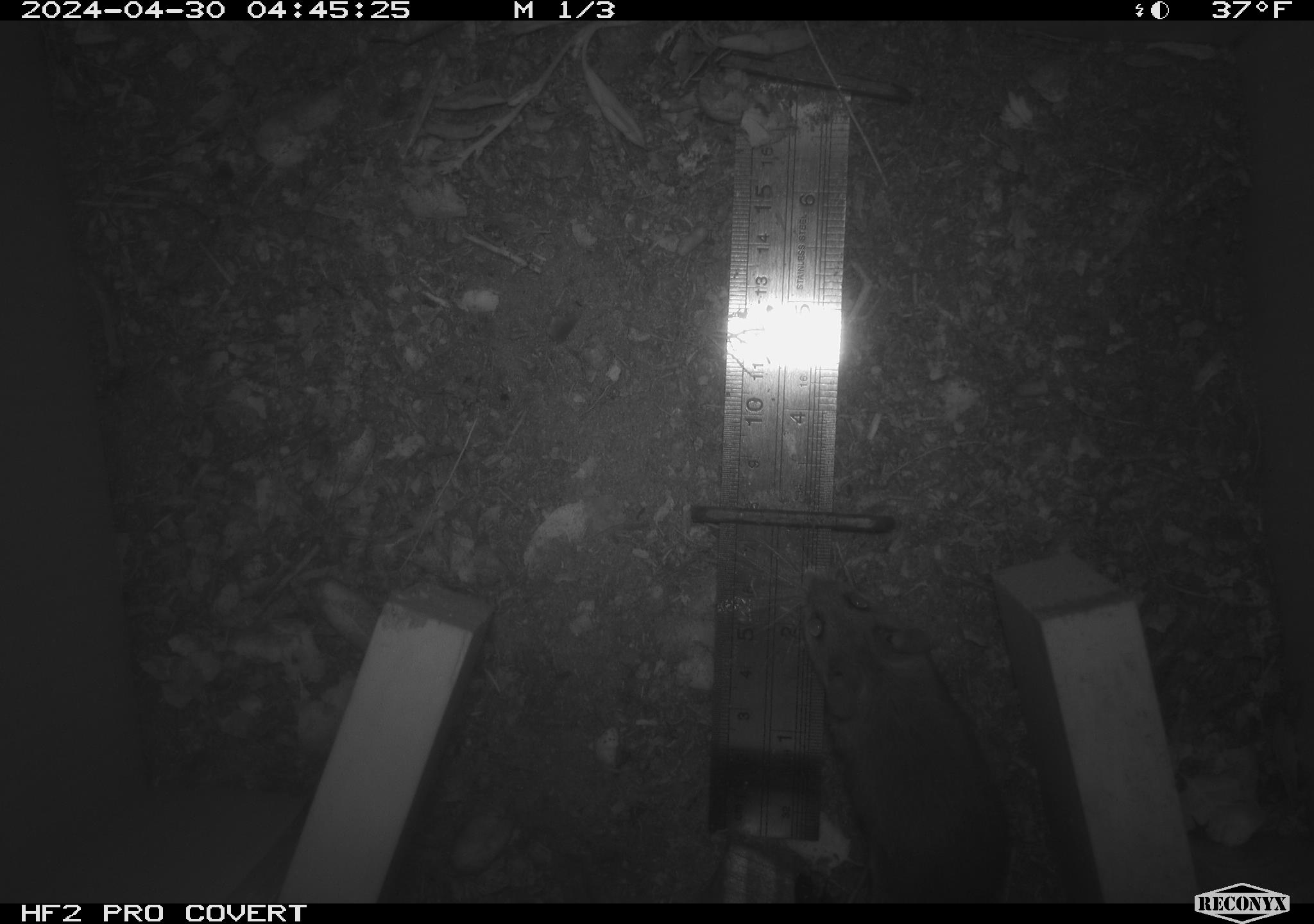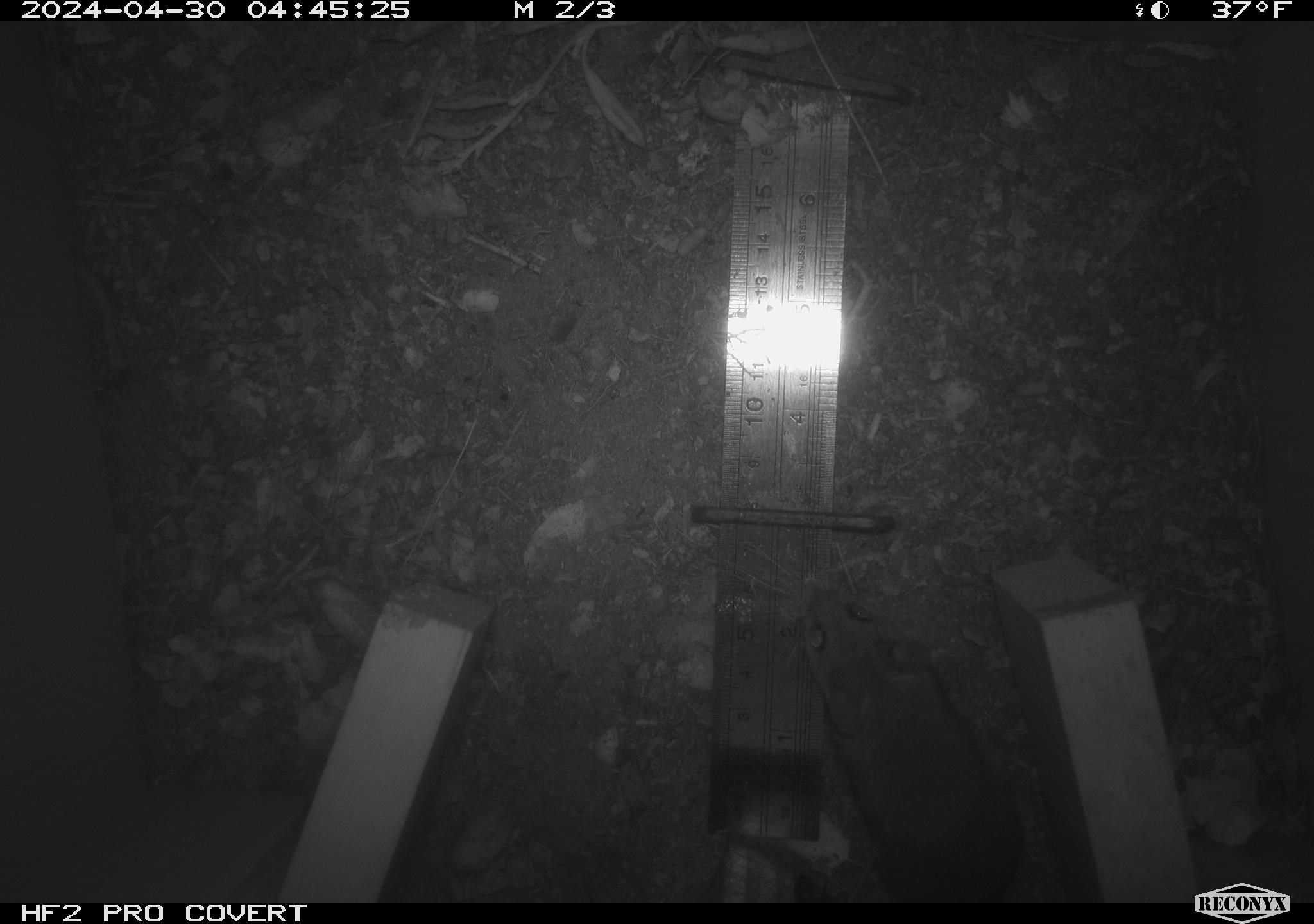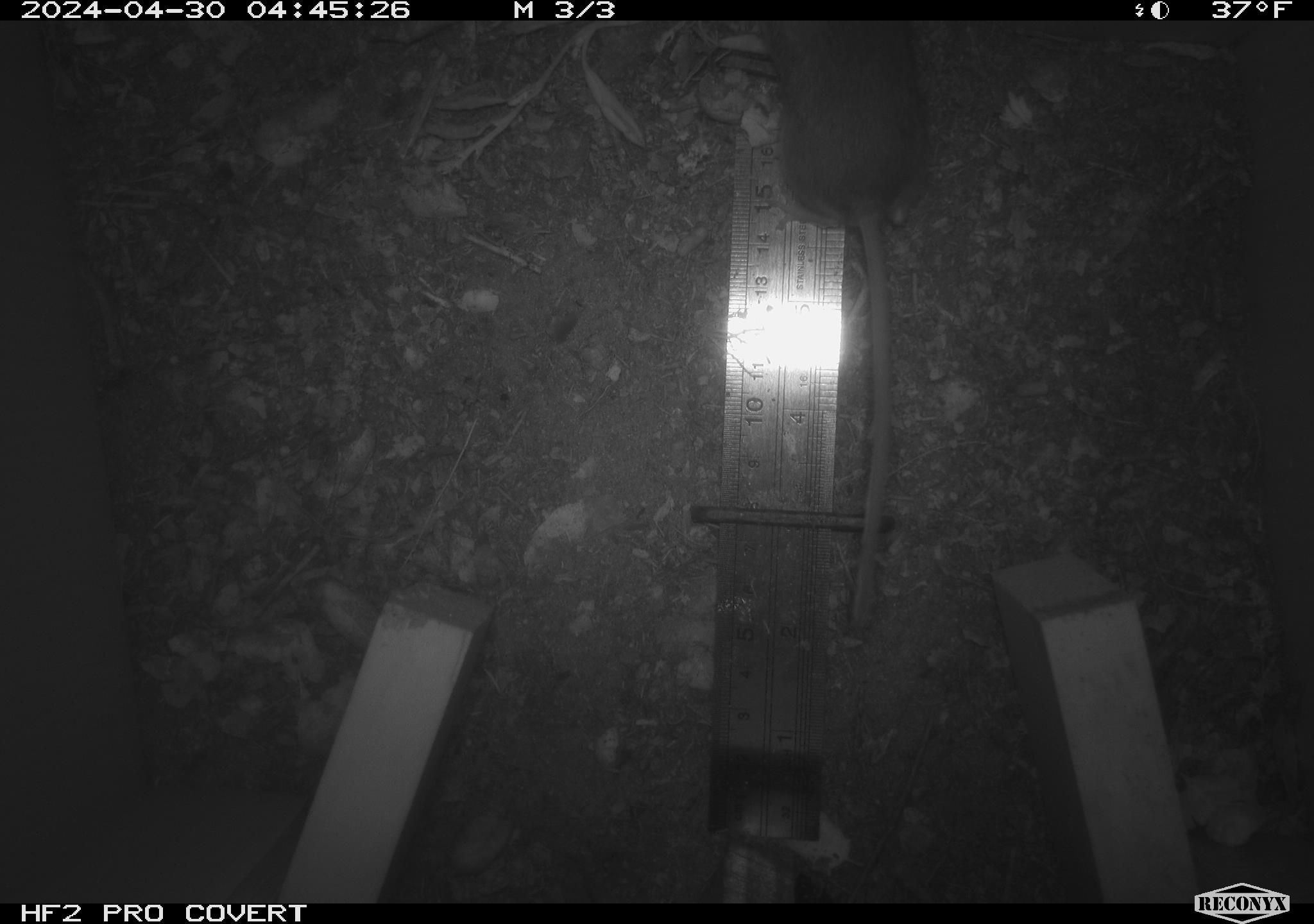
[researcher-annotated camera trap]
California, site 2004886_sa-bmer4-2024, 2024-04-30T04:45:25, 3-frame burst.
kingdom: Animalia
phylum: Chordata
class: Mammalia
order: Rodentia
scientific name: Rodentia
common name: mouse species